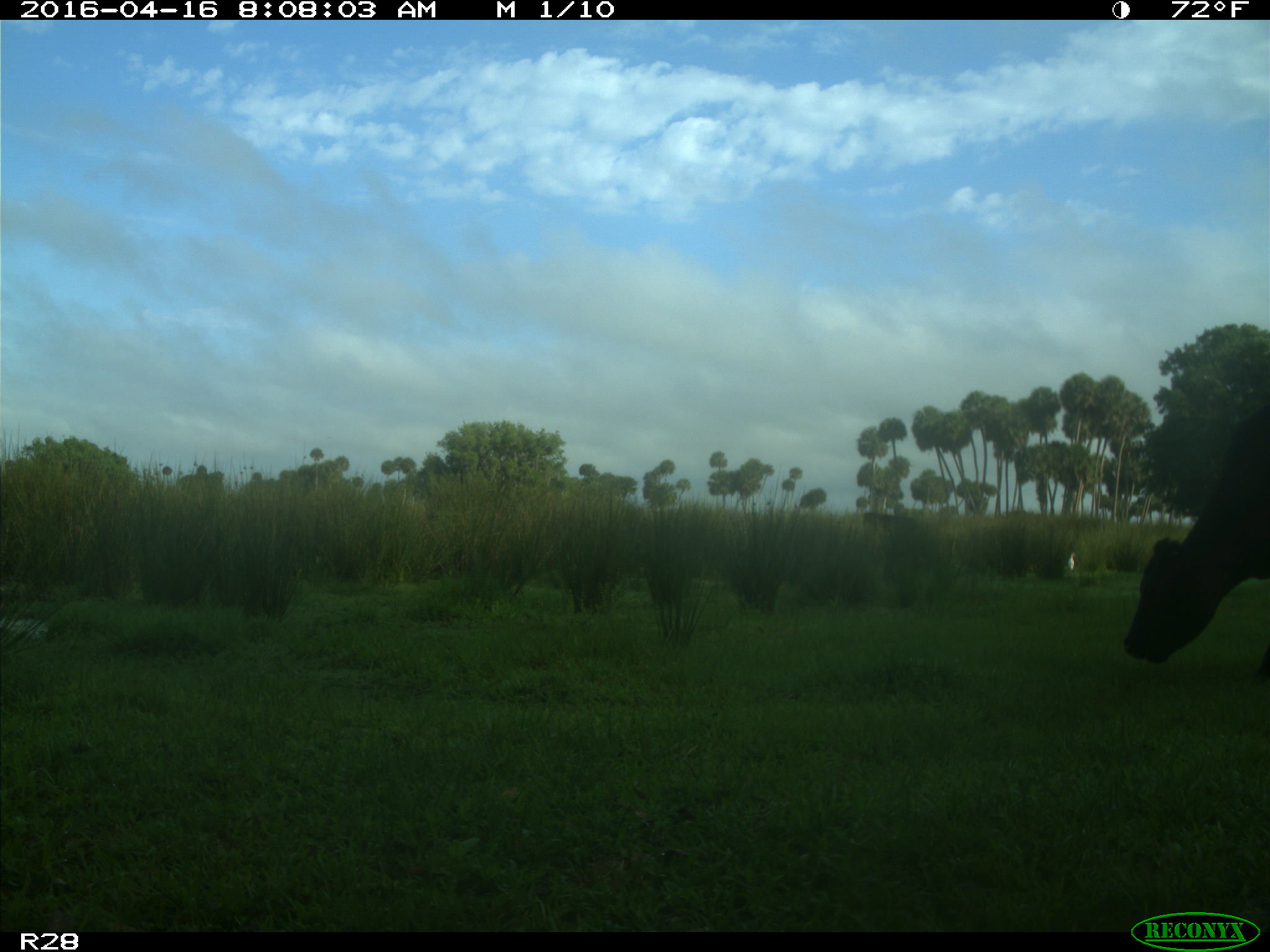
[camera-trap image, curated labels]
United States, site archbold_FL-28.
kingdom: Animalia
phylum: Chordata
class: Mammalia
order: Artiodactyla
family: Bovidae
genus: Bos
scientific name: Bos taurus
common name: domestic cow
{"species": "Bos taurus (domestic cow)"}